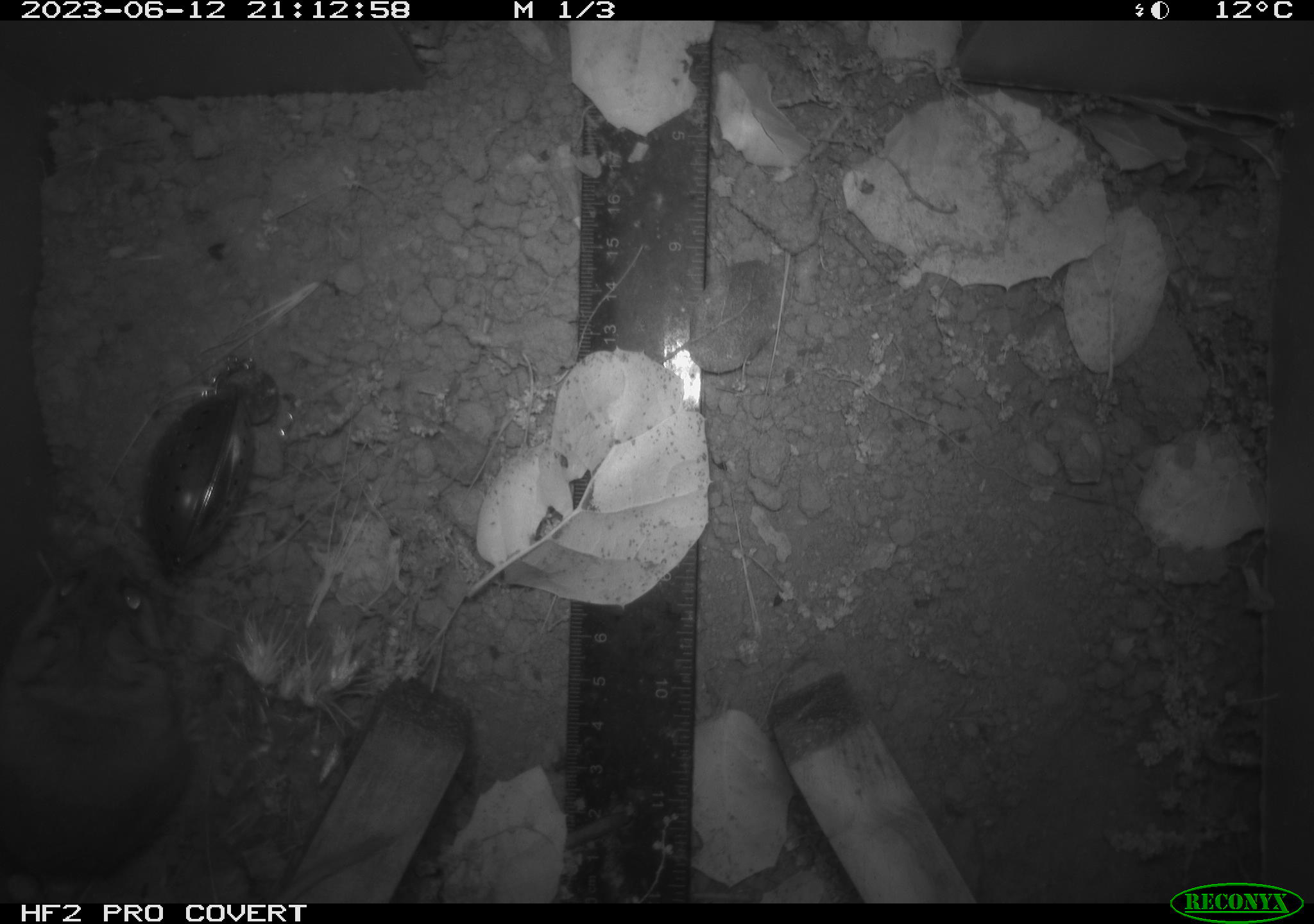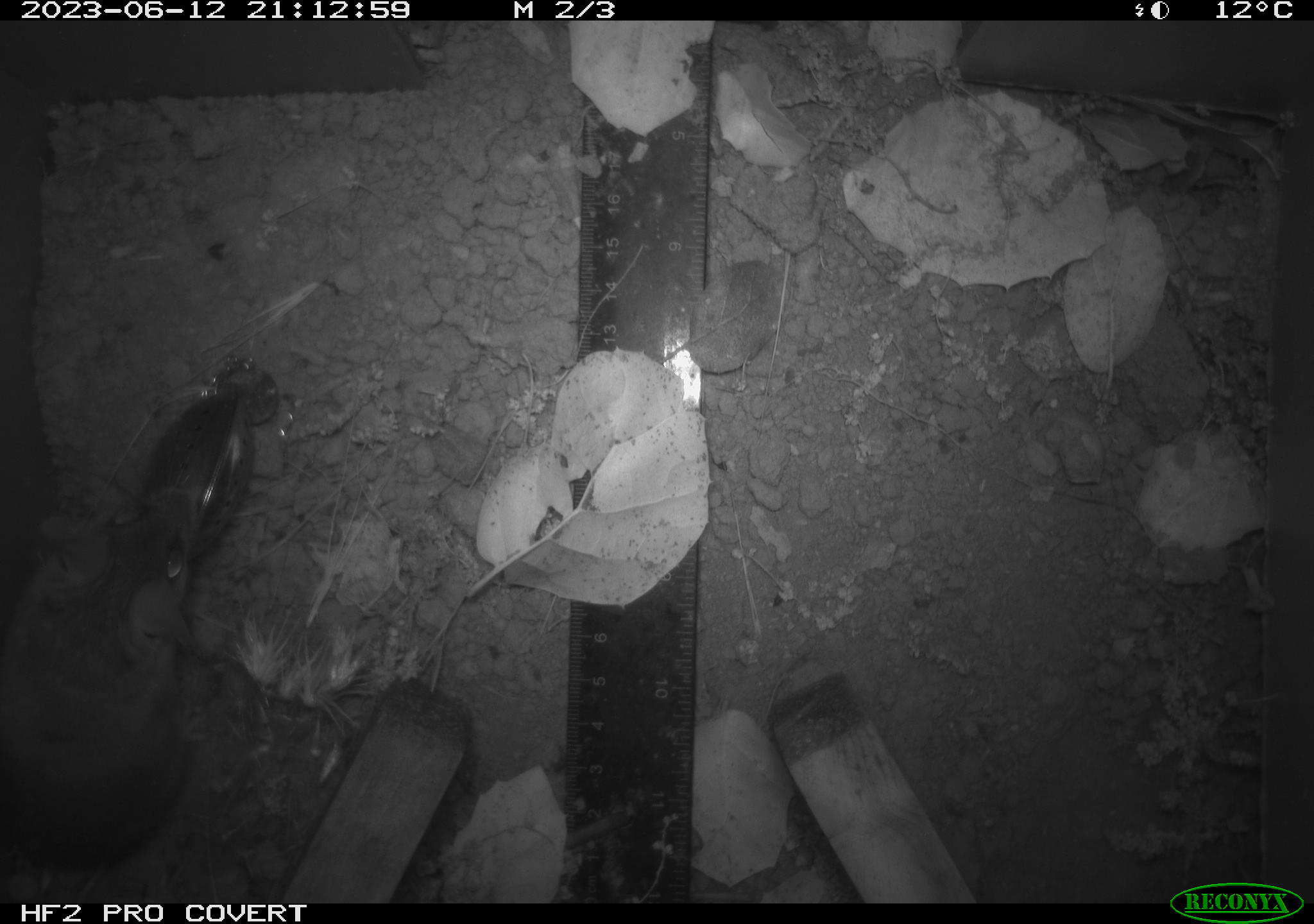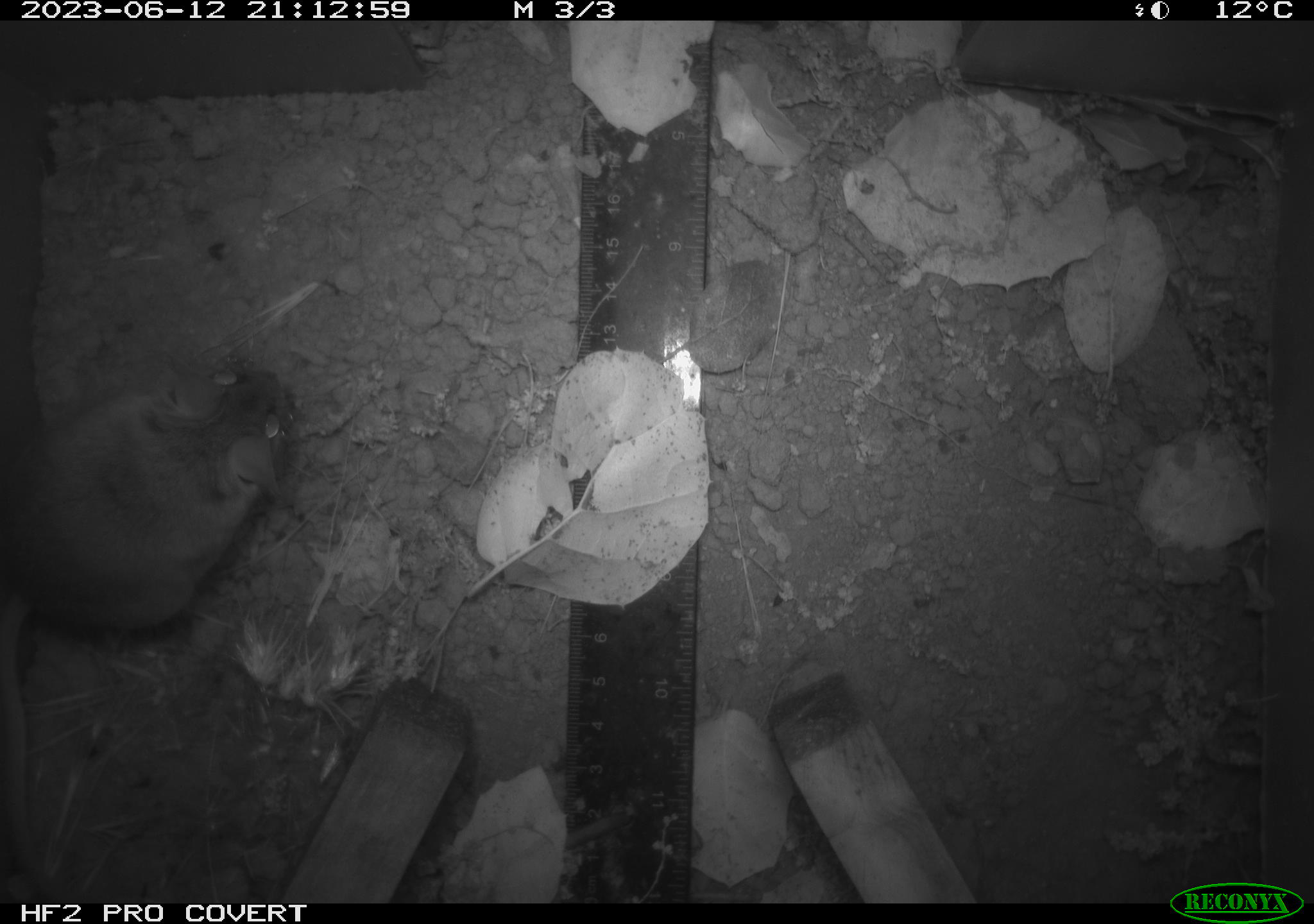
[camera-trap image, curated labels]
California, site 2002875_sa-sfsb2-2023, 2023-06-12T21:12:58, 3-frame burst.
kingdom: Animalia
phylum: Chordata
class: Mammalia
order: Rodentia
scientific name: Rodentia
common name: mouse species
Mouse species (Rodentia).